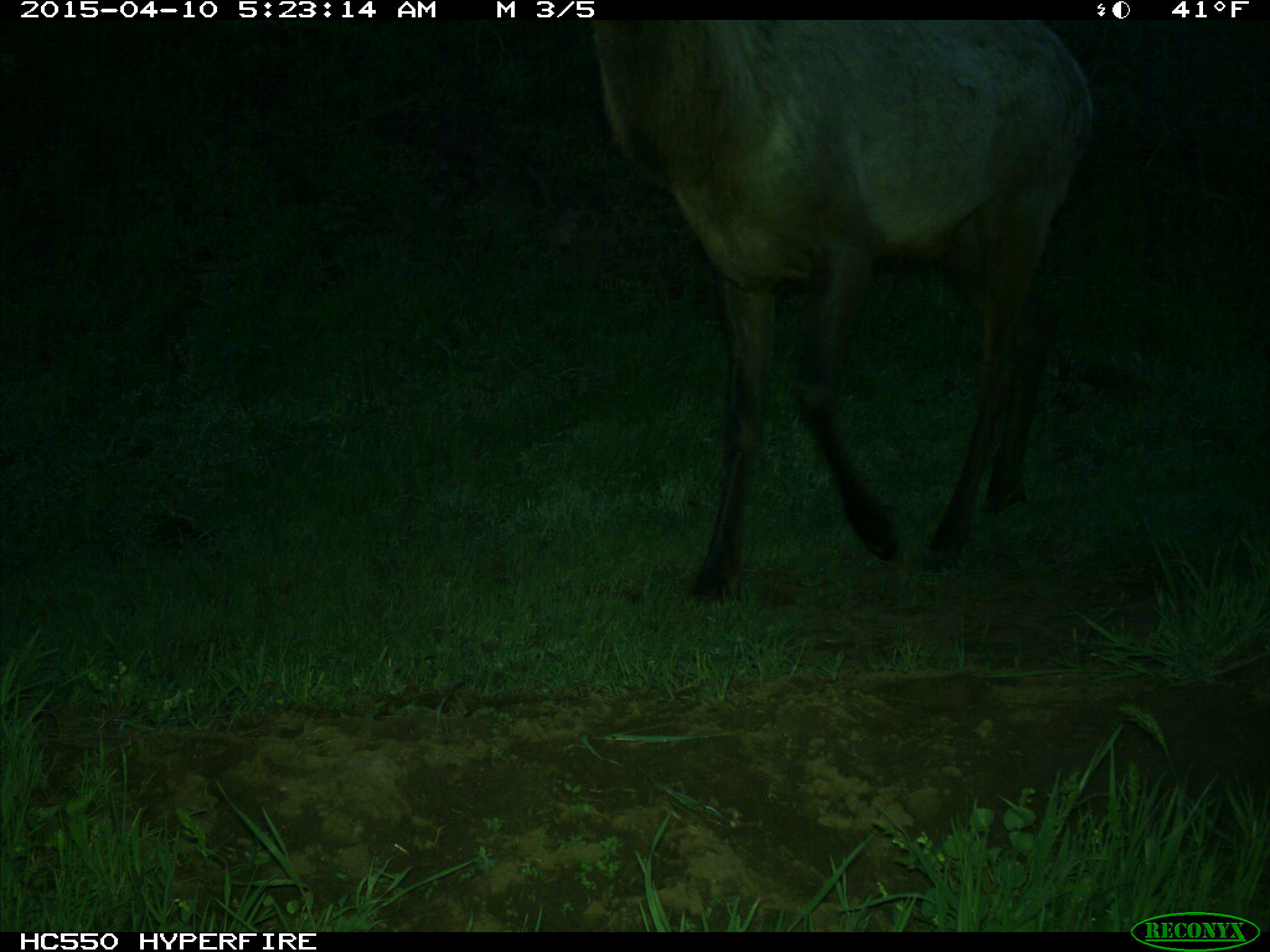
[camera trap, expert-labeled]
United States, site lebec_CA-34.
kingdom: Animalia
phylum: Chordata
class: Mammalia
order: Artiodactyla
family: Cervidae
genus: Cervus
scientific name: Cervus canadensis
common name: elk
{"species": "Cervus canadensis (elk)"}